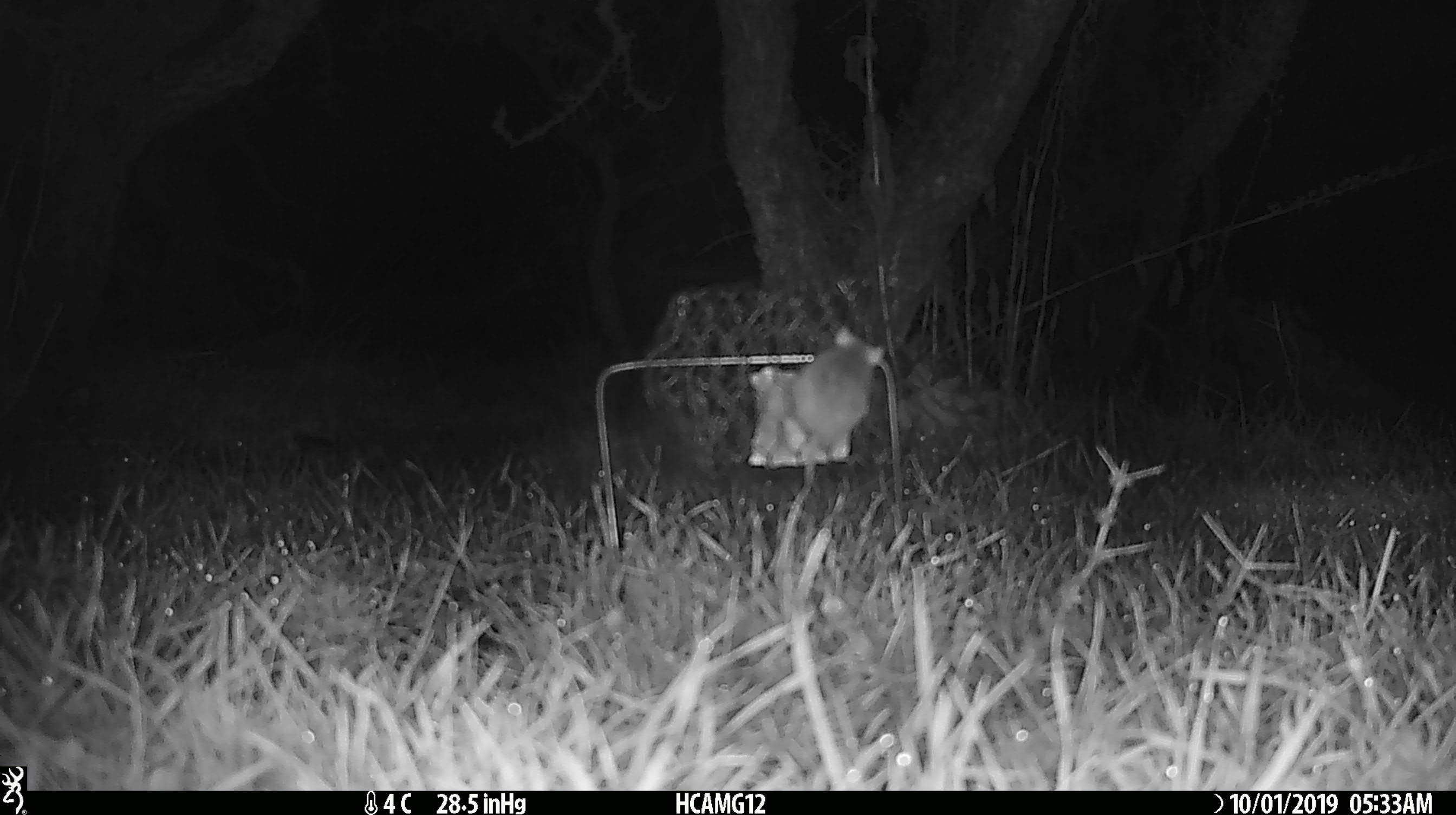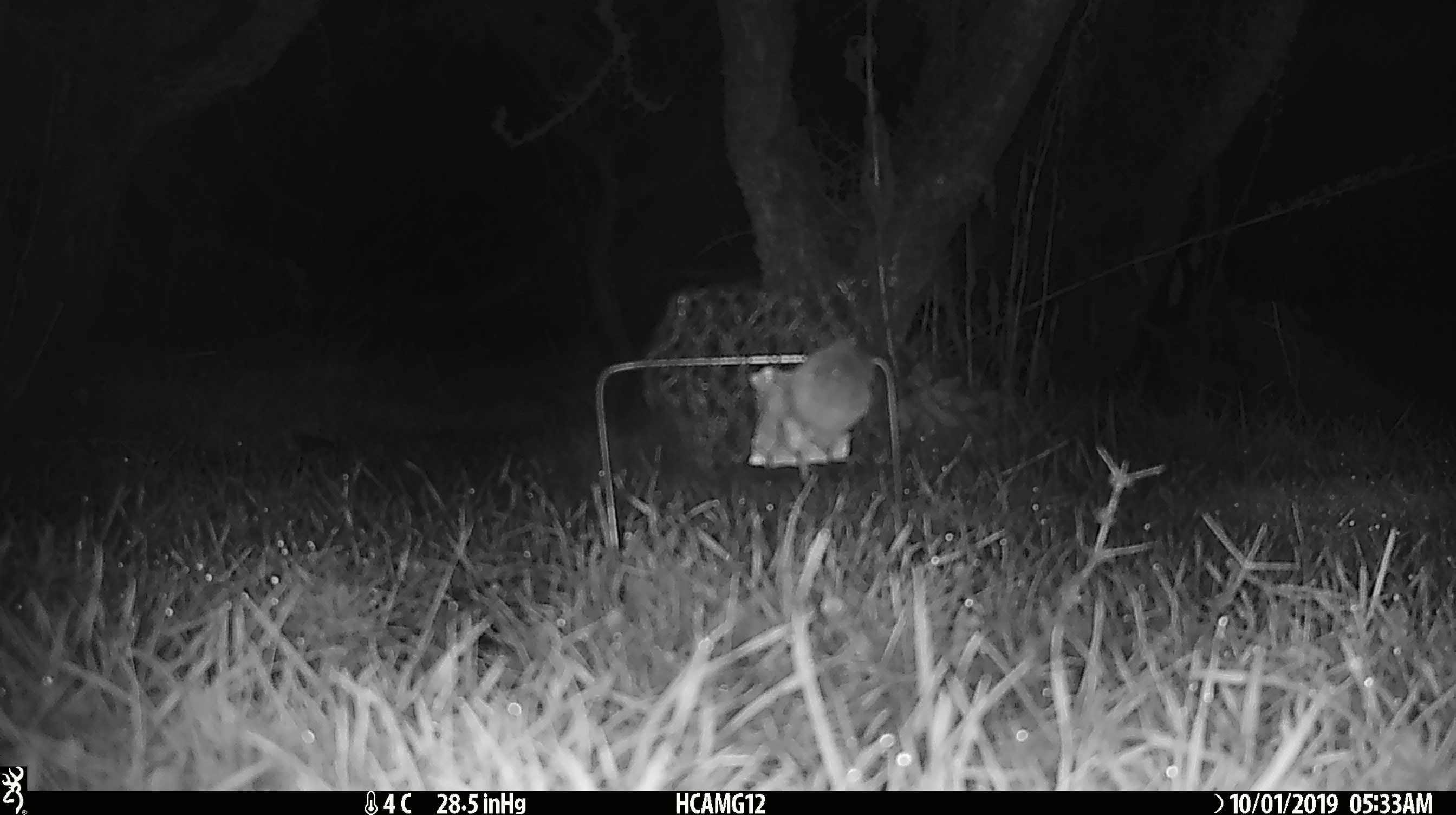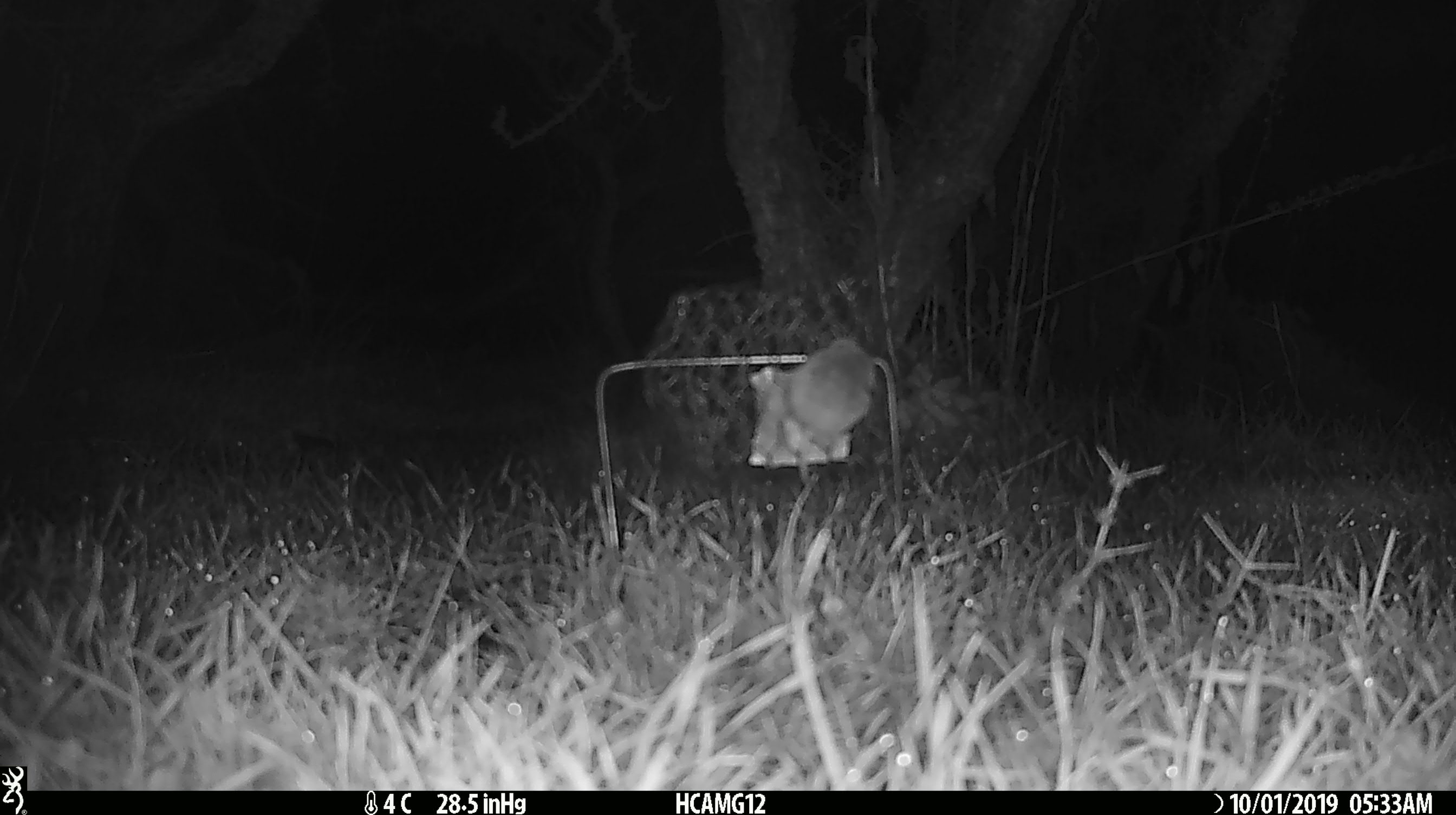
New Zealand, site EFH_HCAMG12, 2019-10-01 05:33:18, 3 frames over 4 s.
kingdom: Animalia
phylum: Chordata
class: Mammalia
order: Rodentia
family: Muridae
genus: Mus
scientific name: Mus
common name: mouse